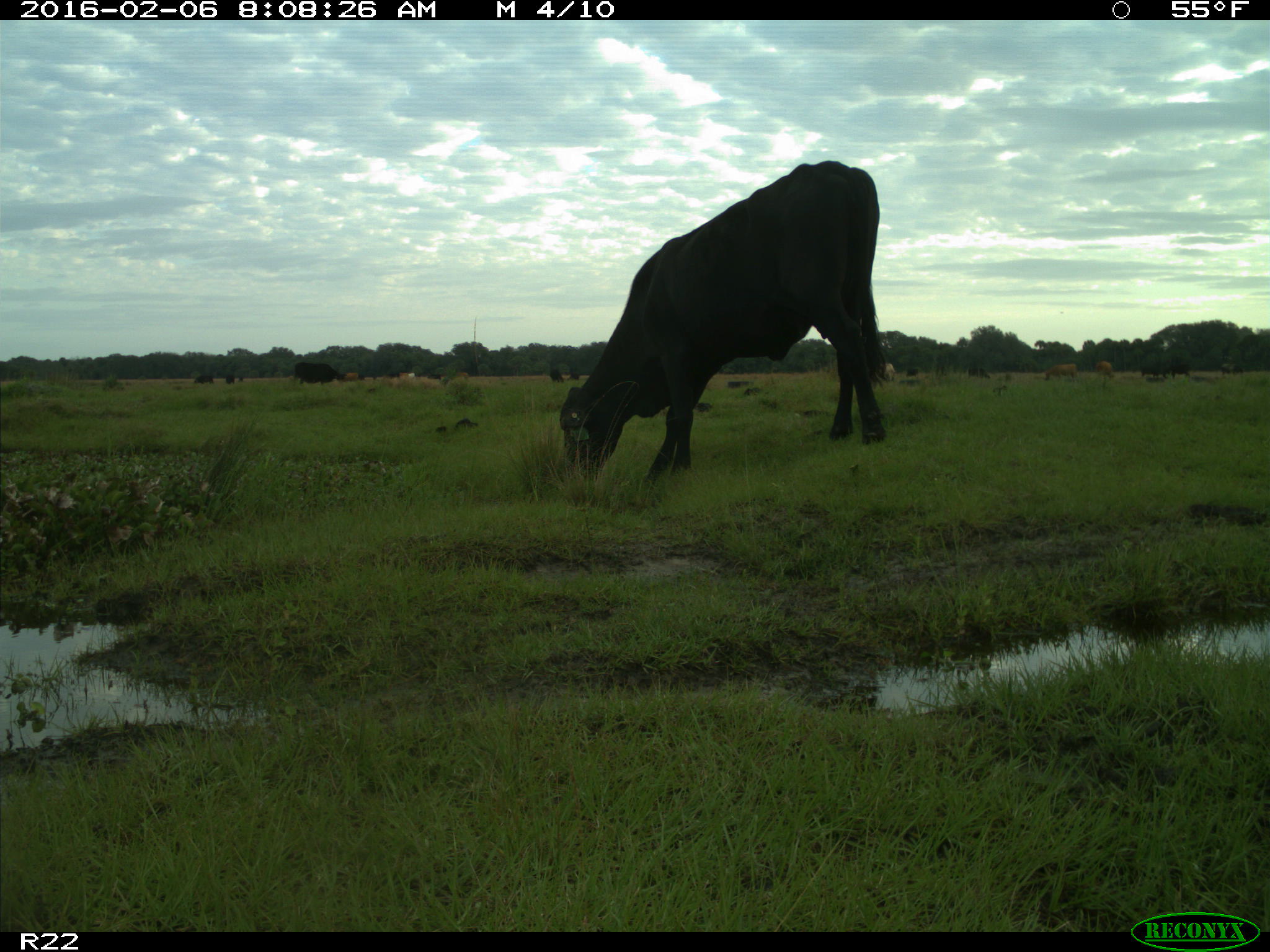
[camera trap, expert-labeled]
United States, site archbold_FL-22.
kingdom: Animalia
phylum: Chordata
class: Mammalia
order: Artiodactyla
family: Bovidae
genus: Bos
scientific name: Bos taurus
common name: domestic cow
Bos taurus (domestic cow).